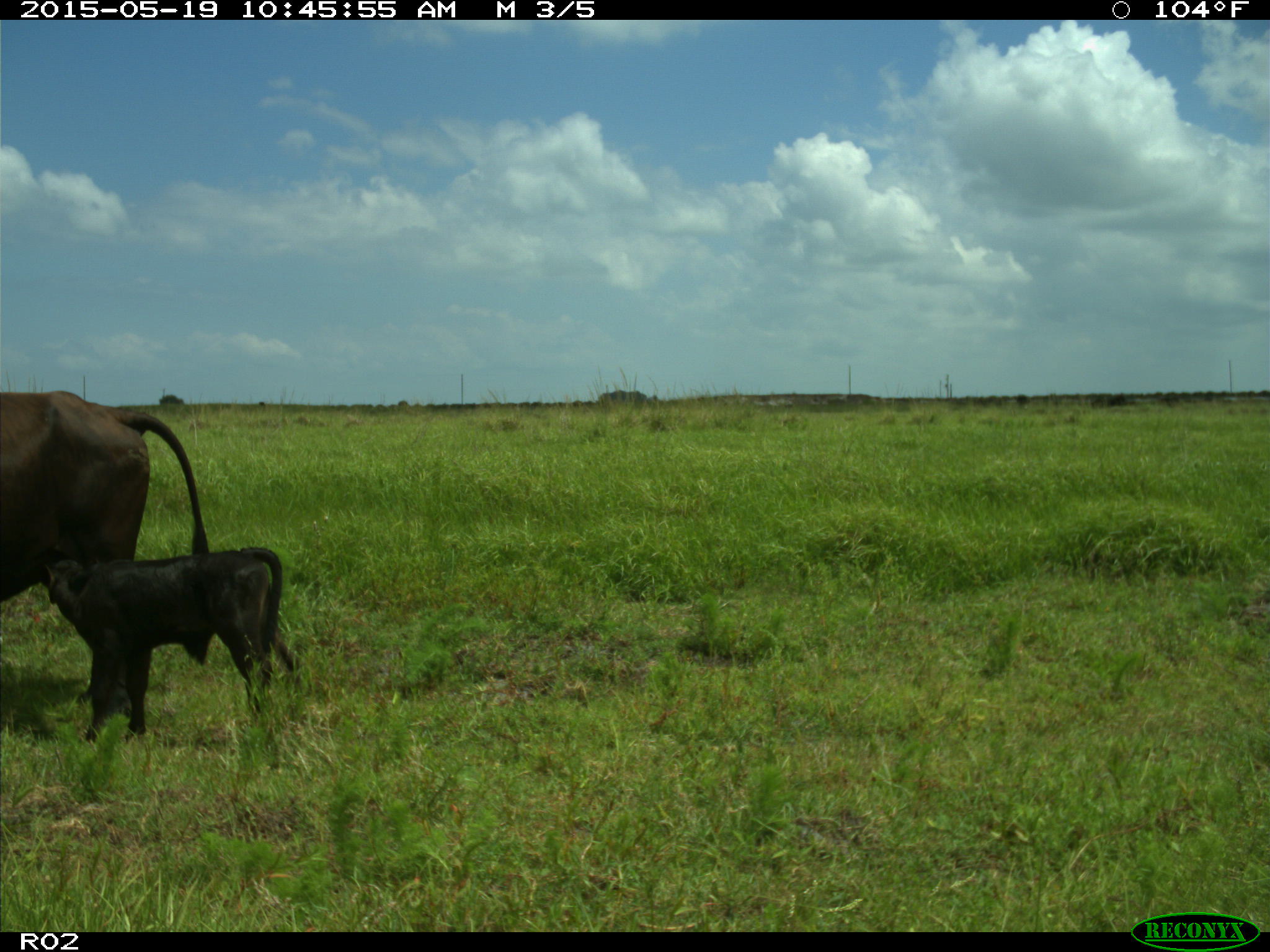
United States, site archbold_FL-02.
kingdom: Animalia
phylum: Chordata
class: Mammalia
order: Artiodactyla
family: Bovidae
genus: Bos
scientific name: Bos taurus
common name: domestic cow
Bos taurus (domestic cow).